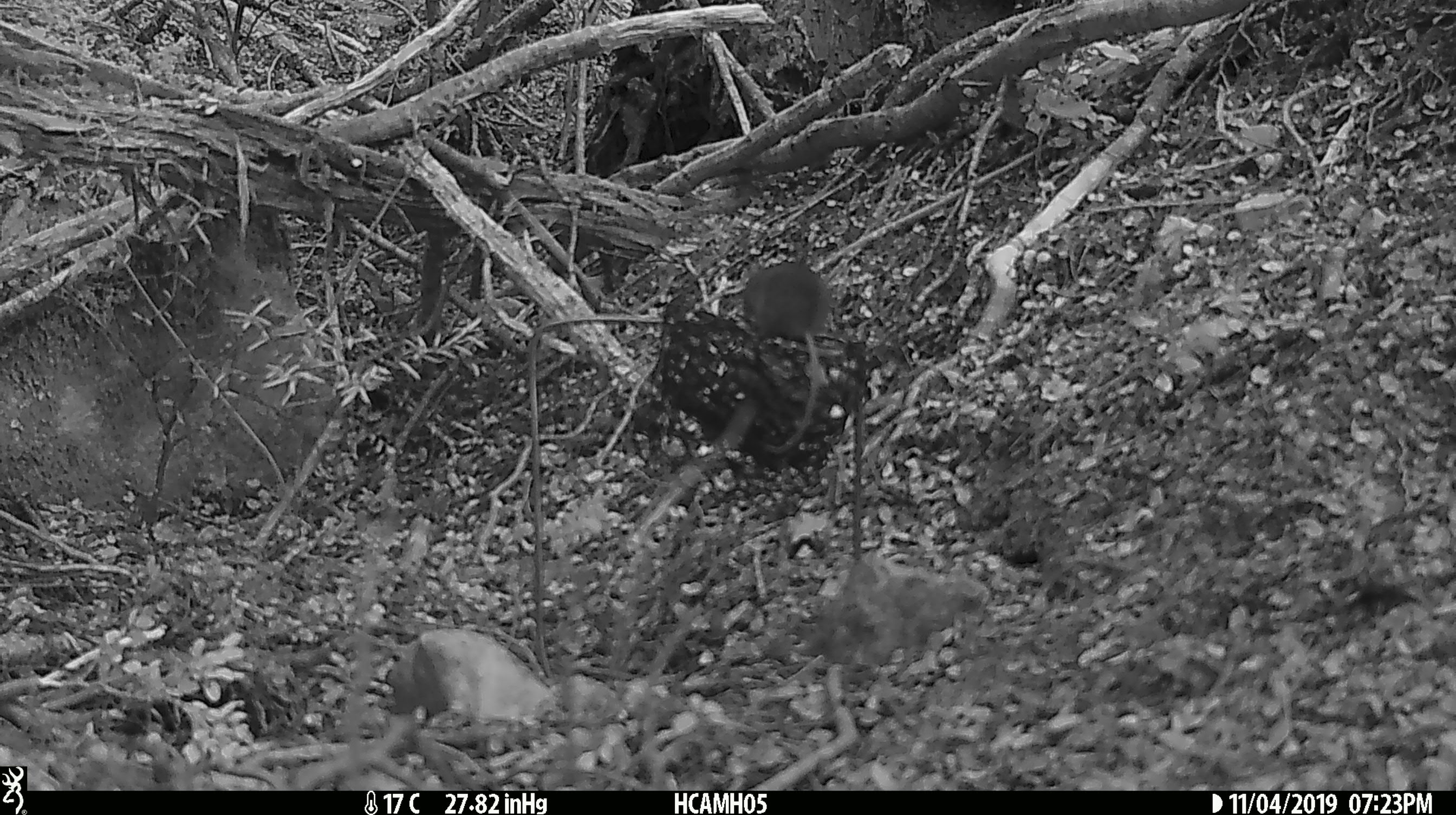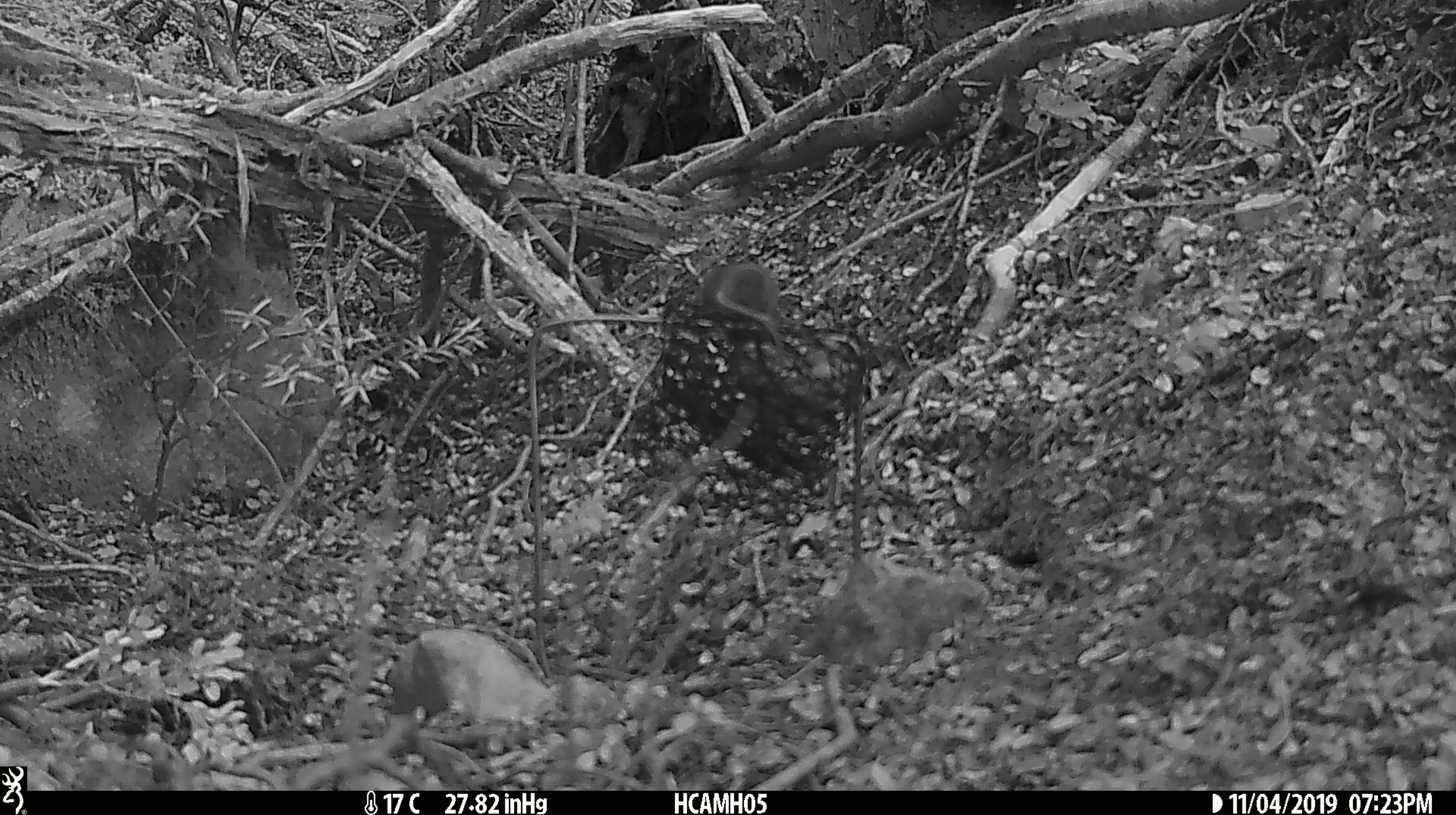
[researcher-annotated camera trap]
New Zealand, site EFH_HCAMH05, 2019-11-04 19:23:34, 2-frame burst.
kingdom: Animalia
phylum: Chordata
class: Mammalia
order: Rodentia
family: Muridae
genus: Mus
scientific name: Mus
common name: mouse